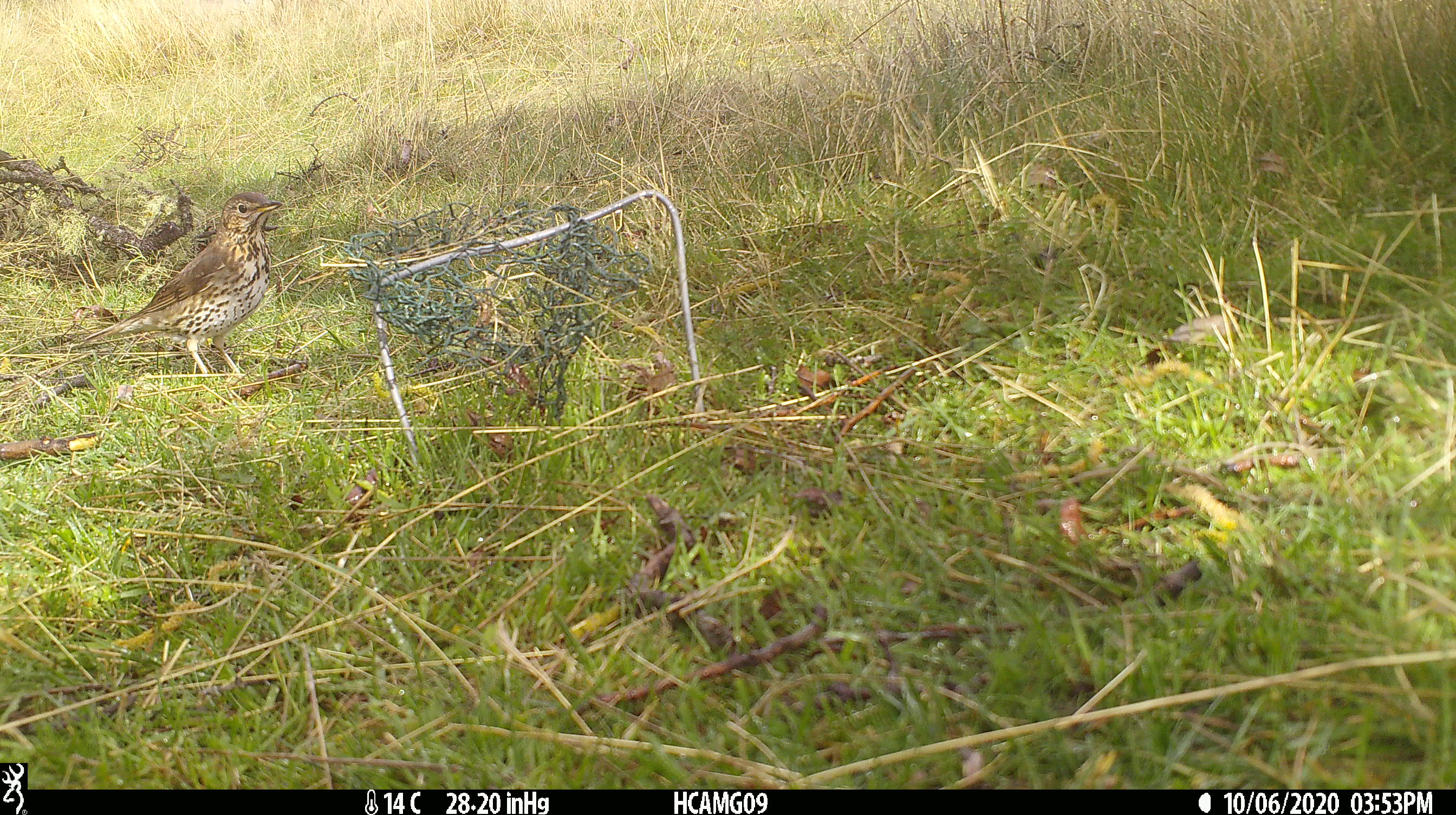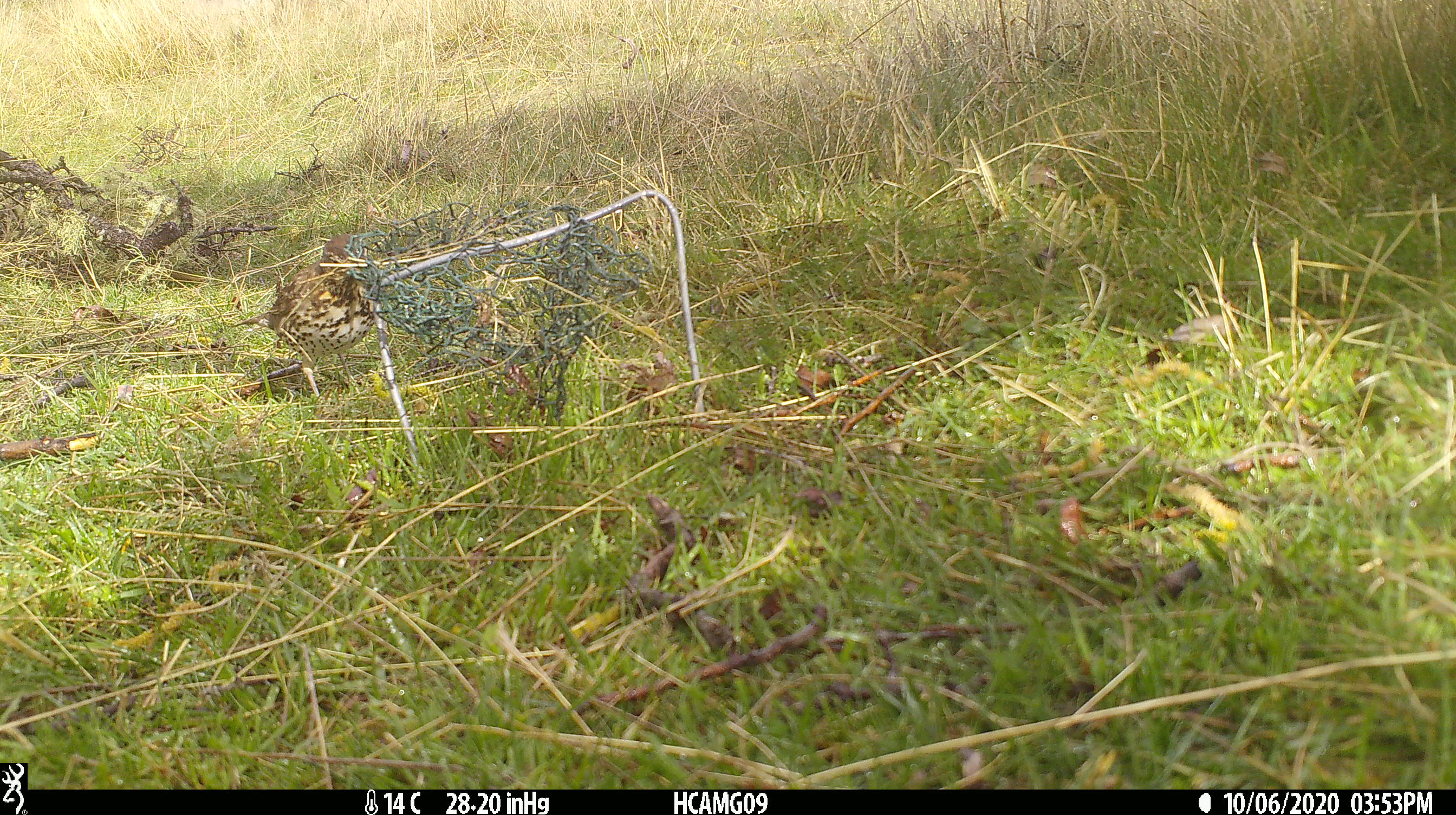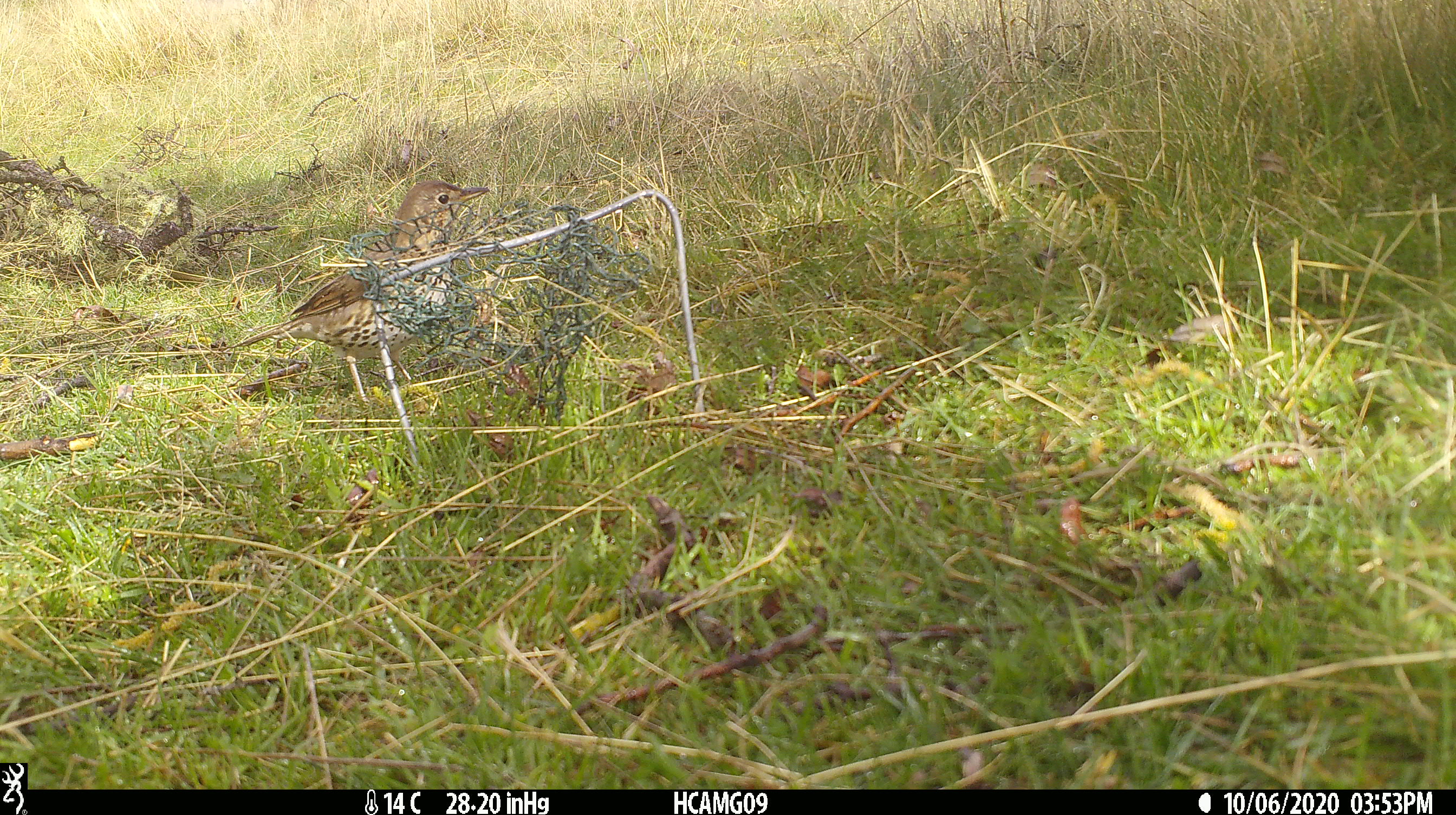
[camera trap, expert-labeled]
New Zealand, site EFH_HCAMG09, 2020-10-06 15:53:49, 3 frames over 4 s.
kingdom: Animalia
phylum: Chordata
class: Aves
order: Passeriformes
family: Turdidae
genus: Turdus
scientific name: Turdus philomelos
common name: song thrush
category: thrush